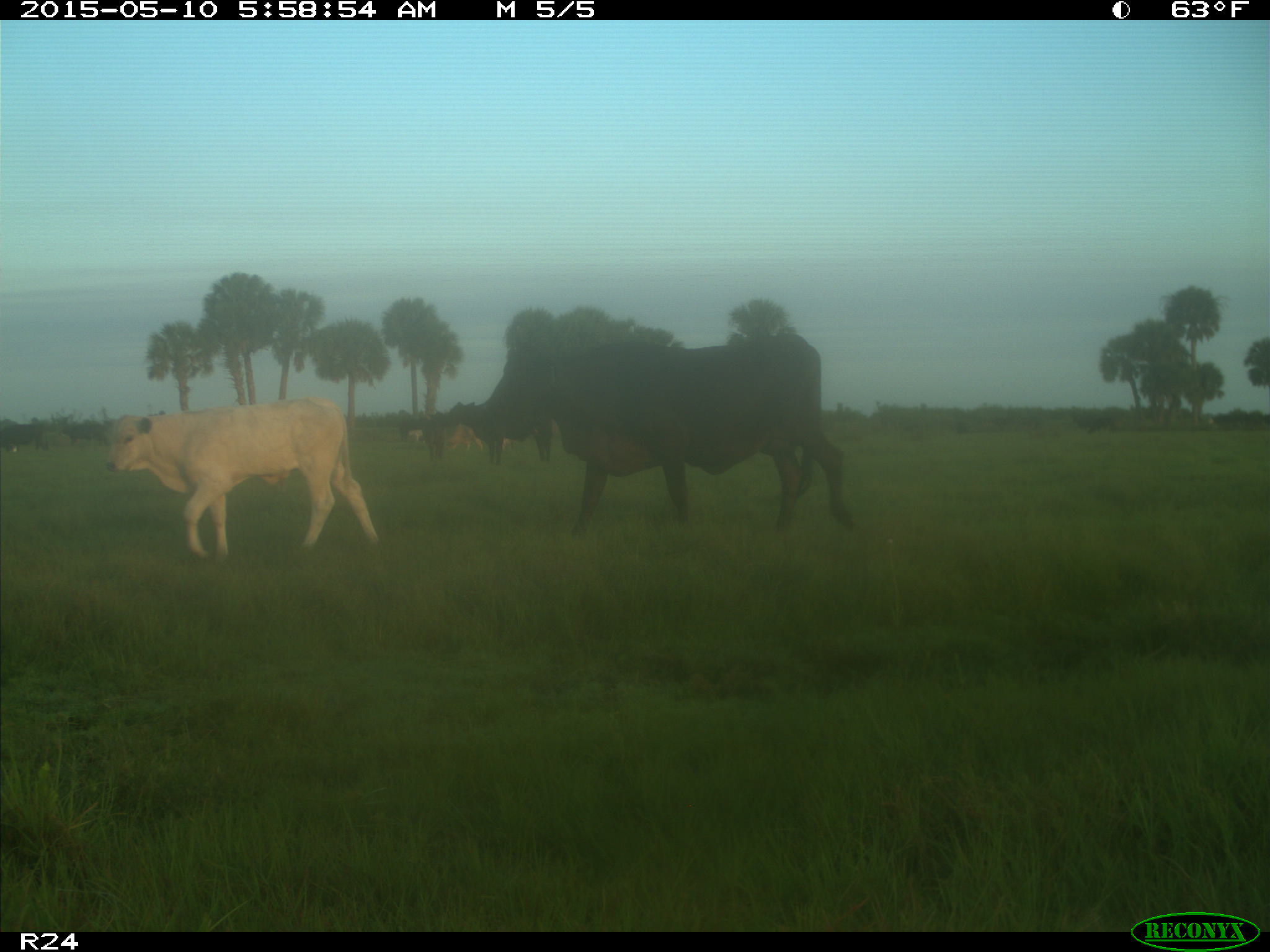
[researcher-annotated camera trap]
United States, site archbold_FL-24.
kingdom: Animalia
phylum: Chordata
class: Mammalia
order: Artiodactyla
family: Bovidae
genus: Bos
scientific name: Bos taurus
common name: domestic cow